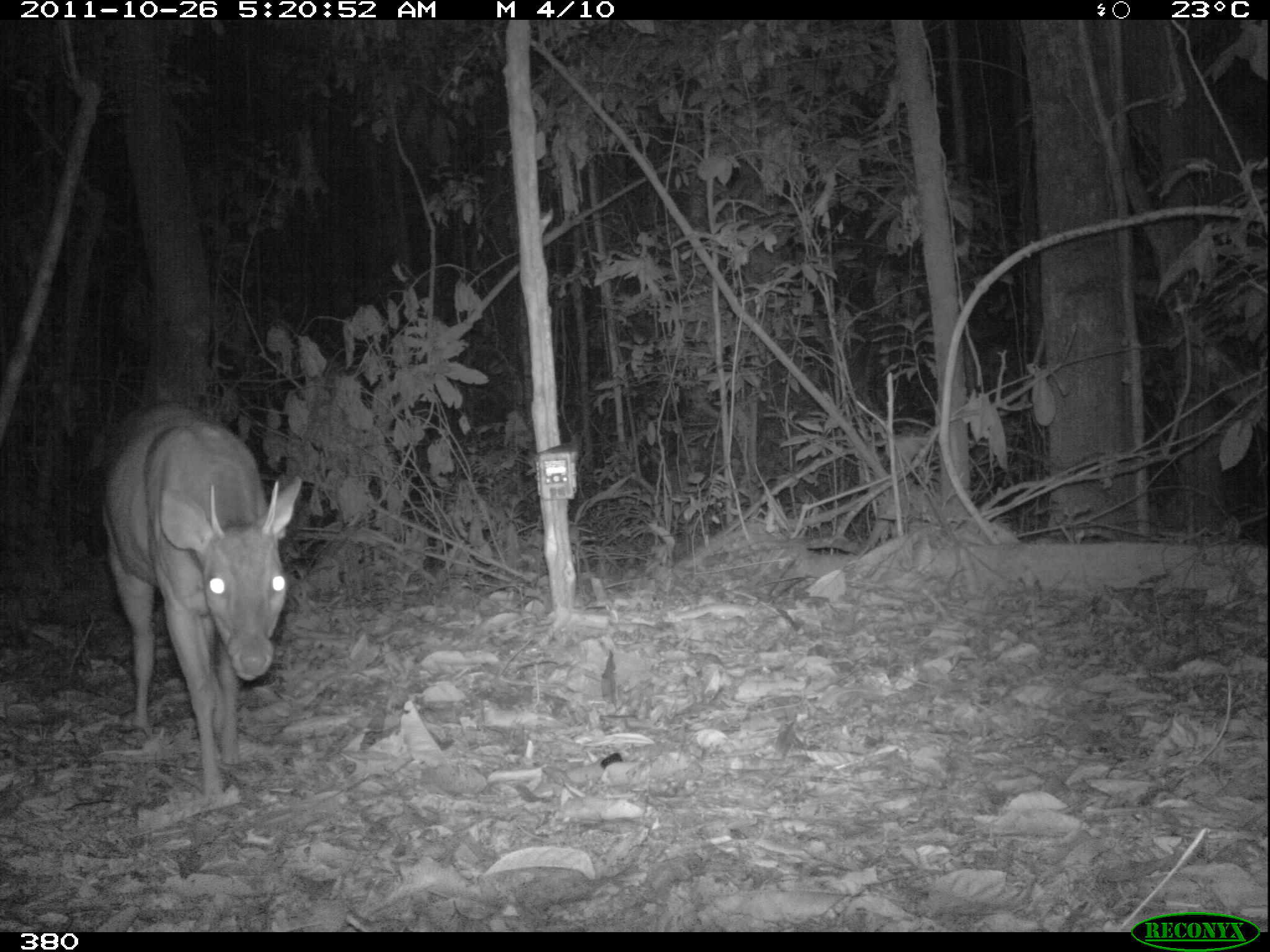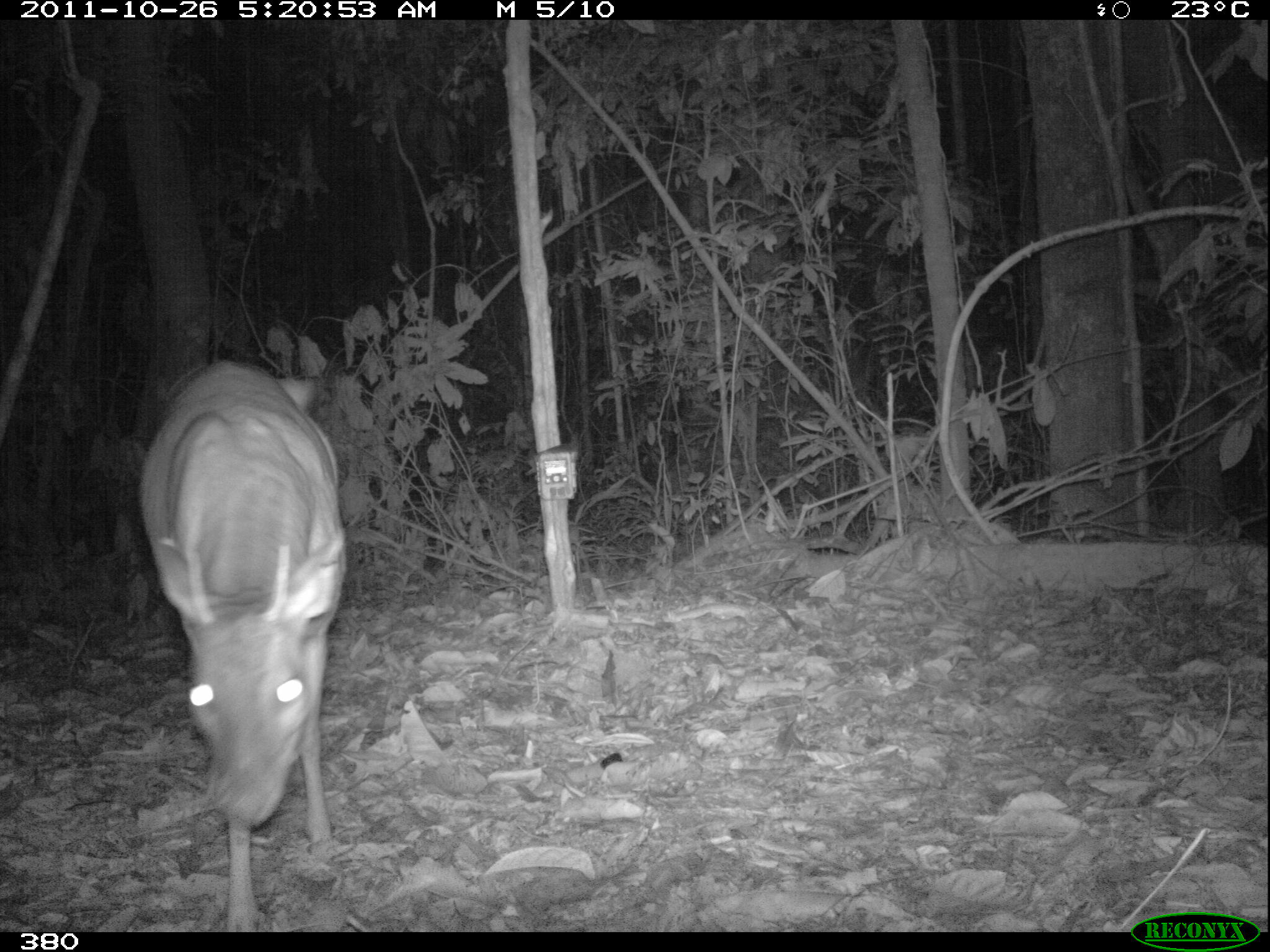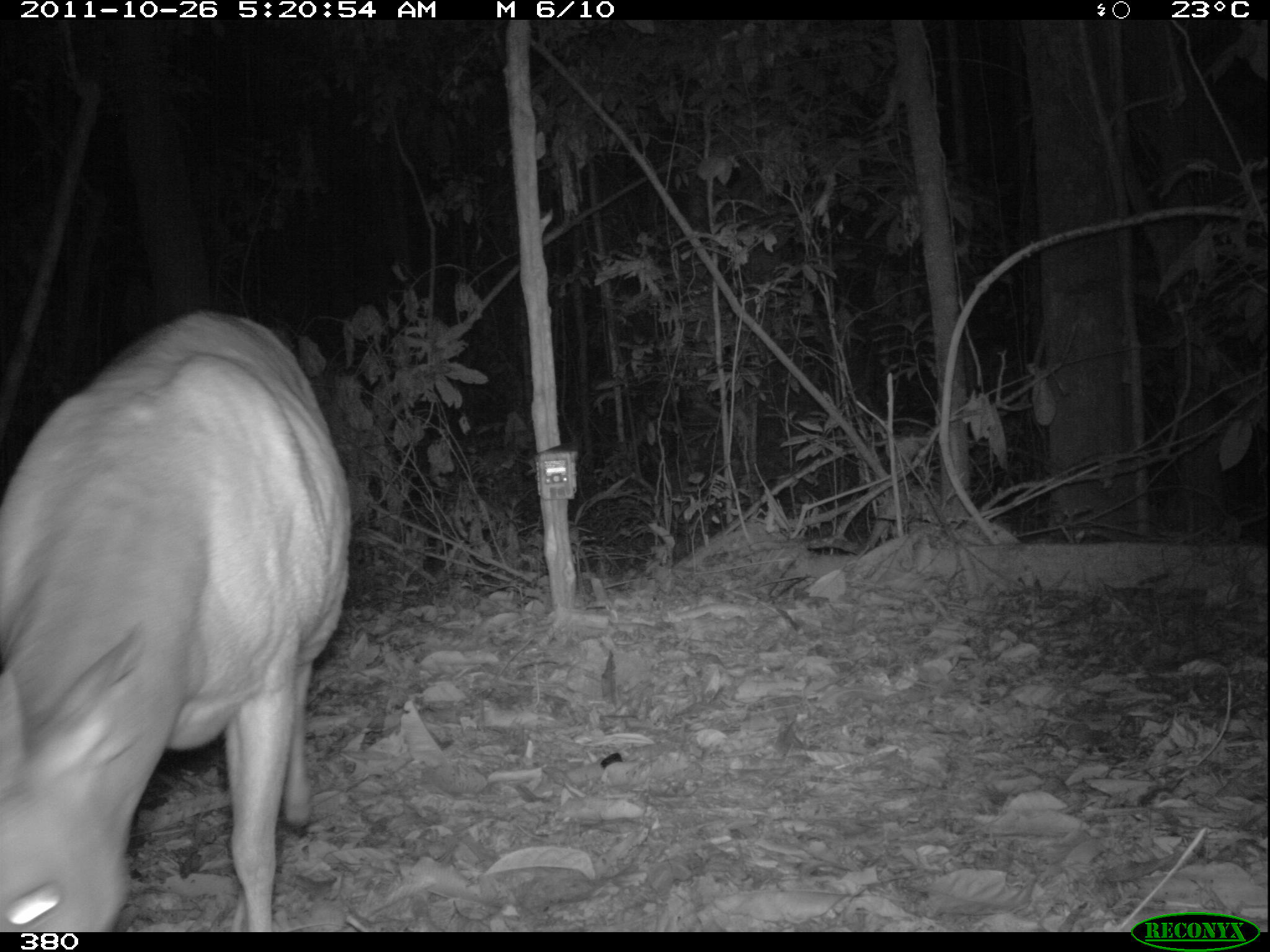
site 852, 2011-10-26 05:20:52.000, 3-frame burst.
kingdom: Animalia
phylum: Chordata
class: Mammalia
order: Artiodactyla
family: Cervidae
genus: Mazama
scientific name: Mazama americana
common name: red brocket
Mazama americana (red brocket).